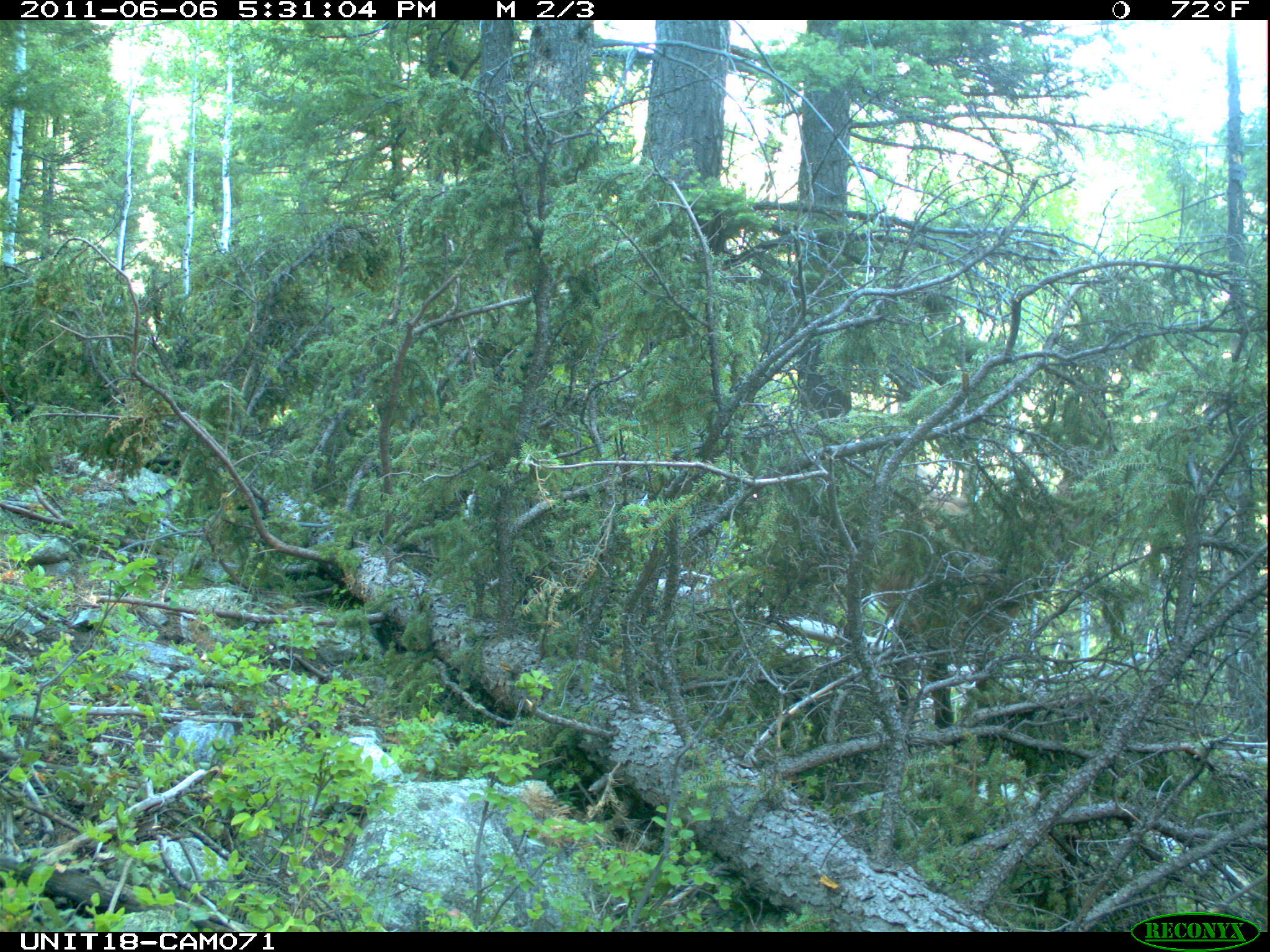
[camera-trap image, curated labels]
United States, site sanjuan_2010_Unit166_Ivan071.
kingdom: Animalia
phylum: Chordata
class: Mammalia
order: Artiodactyla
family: Cervidae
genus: Cervus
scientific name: Cervus elaphus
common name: red deer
Cervus elaphus (red deer).